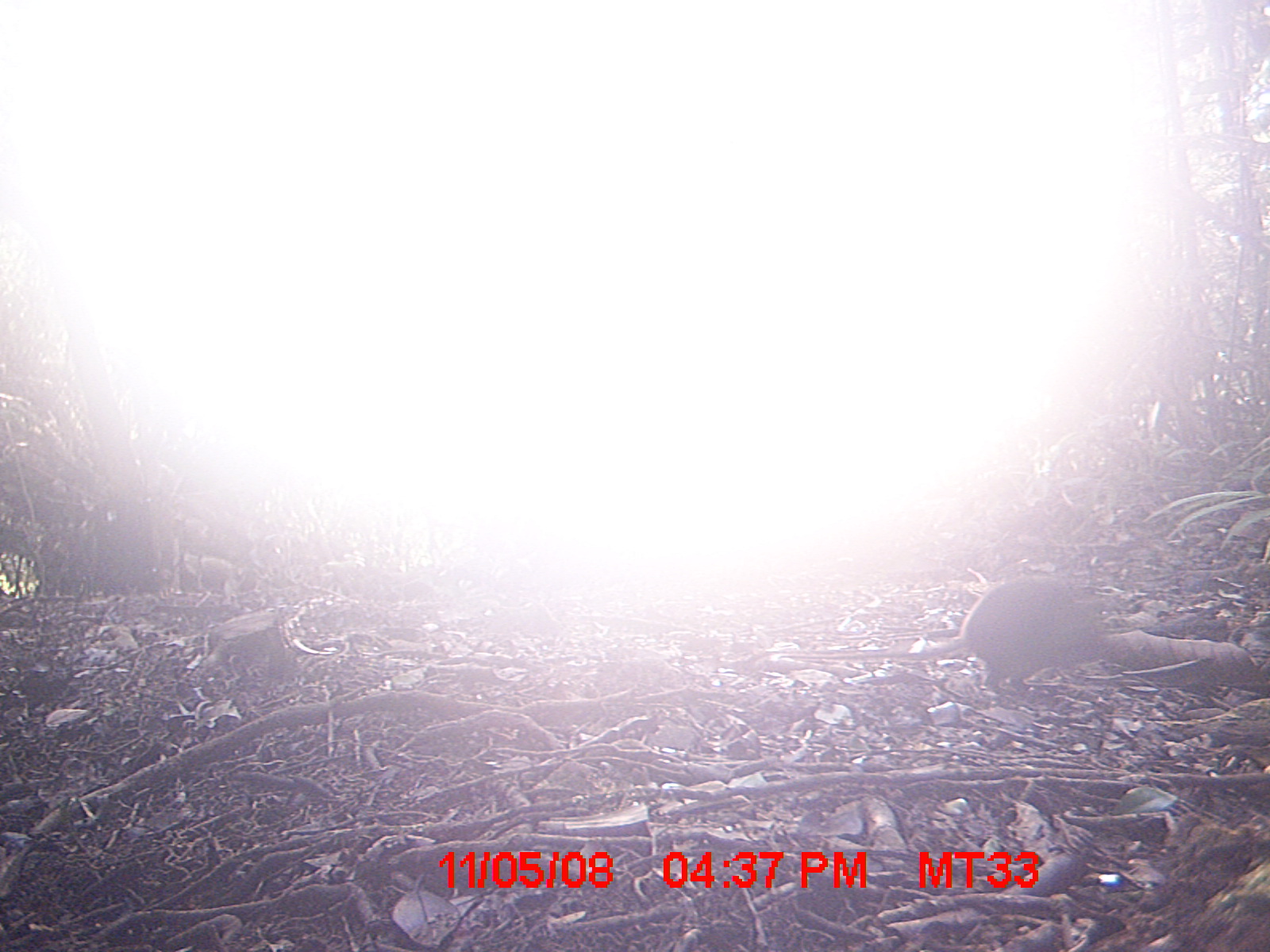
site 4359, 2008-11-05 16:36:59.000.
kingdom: Animalia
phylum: Chordata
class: Mammalia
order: Rodentia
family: Muridae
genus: Rattus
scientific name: Rattus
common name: rodent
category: unknown rat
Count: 1.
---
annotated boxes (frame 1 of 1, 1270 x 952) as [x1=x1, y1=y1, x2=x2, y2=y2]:
unknown rat: [x1=773, y1=570, x2=1119, y2=698]